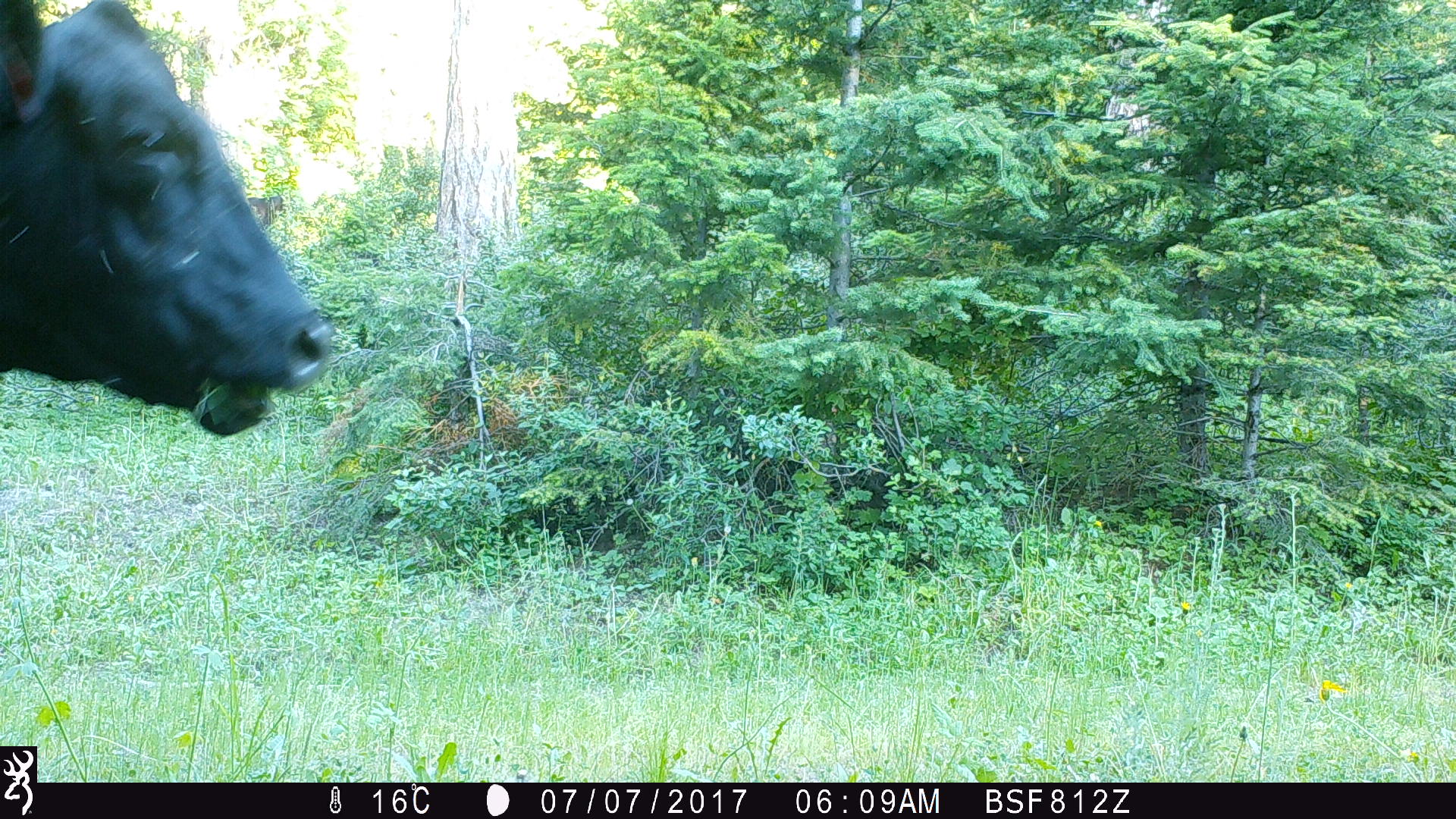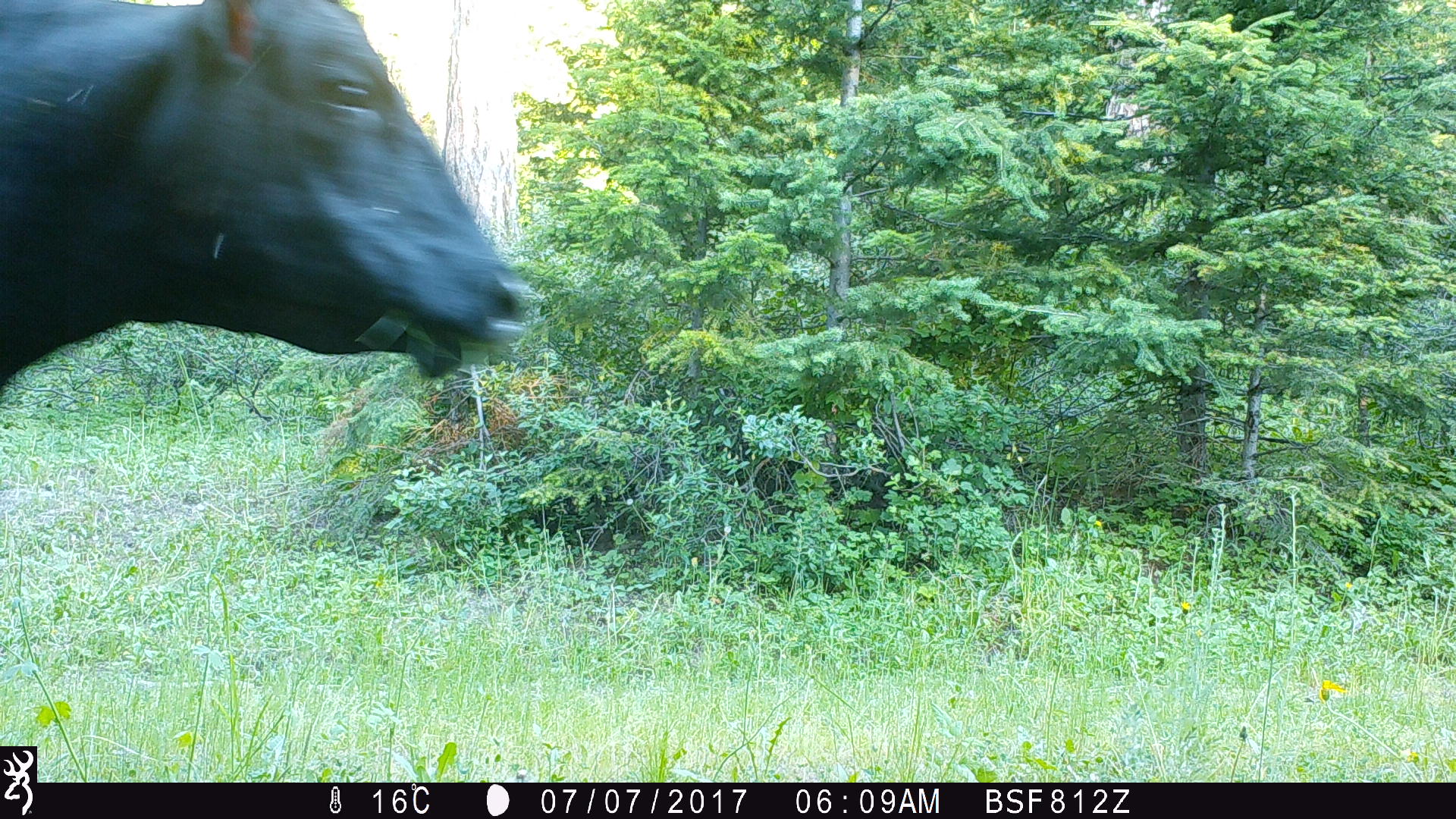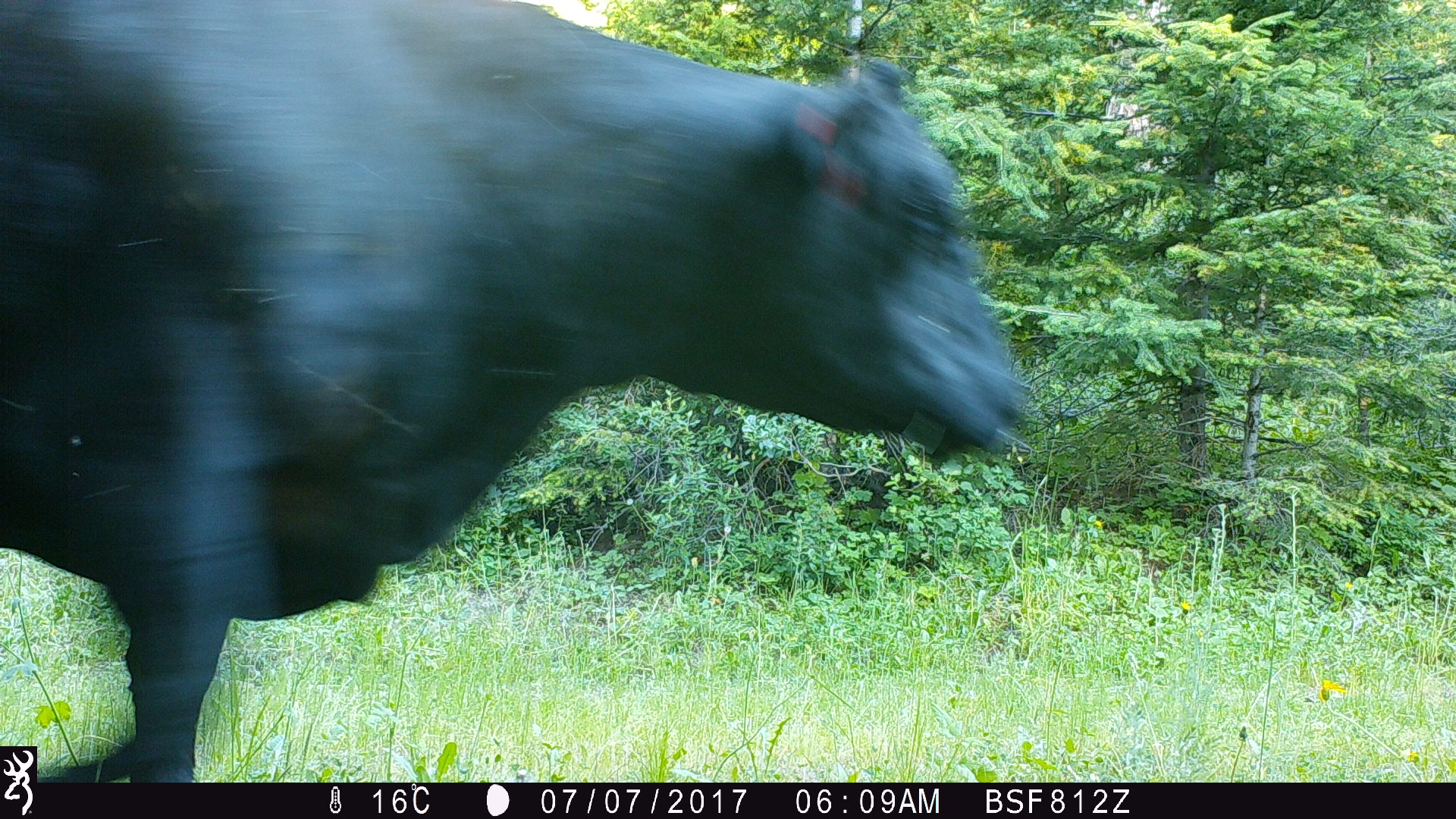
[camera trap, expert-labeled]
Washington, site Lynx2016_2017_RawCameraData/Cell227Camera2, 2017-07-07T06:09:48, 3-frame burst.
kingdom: Animalia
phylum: Chordata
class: Mammalia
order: Artiodactyla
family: Bovidae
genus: Bos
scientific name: Bos taurus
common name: domestic cattle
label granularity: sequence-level